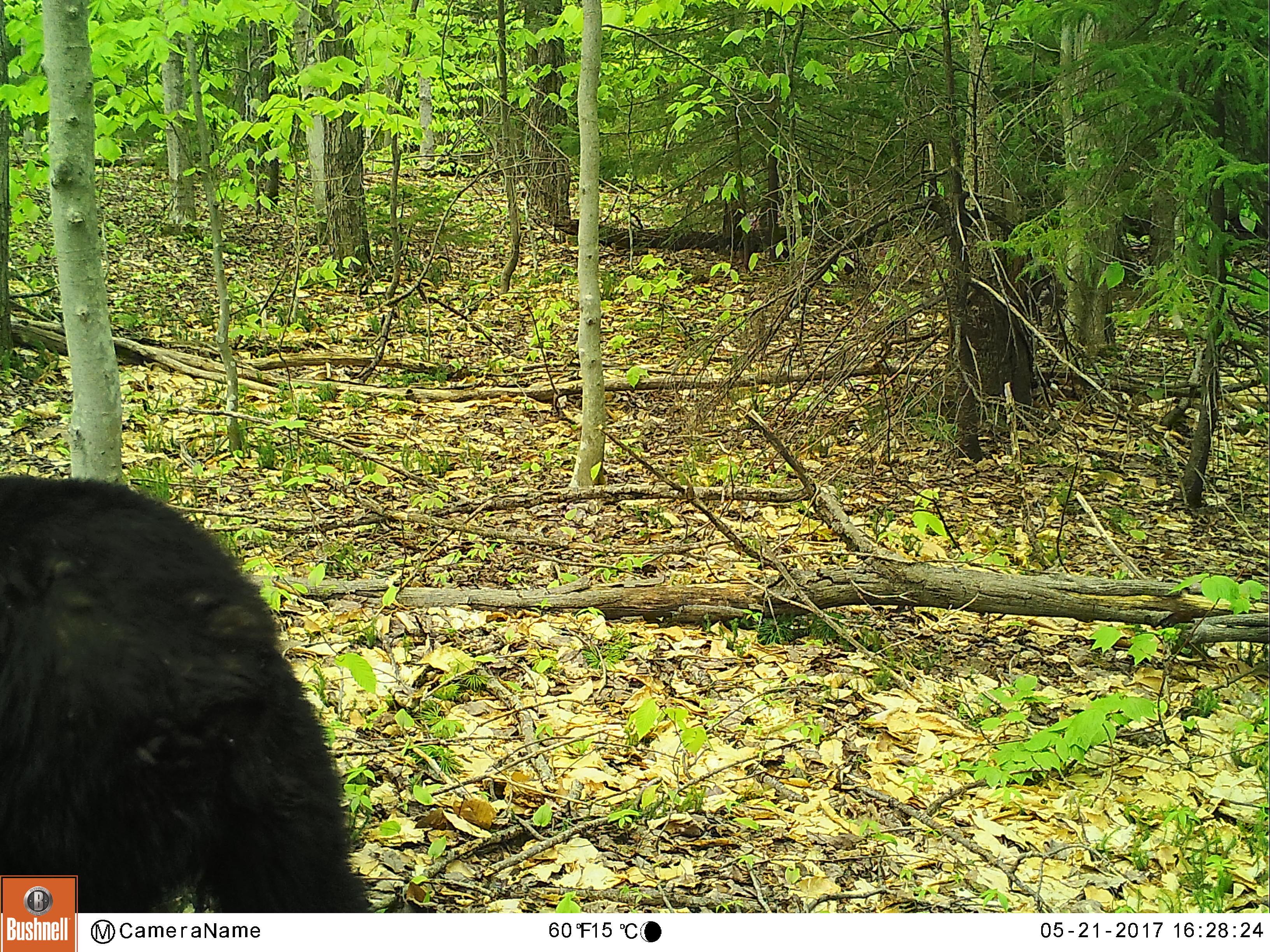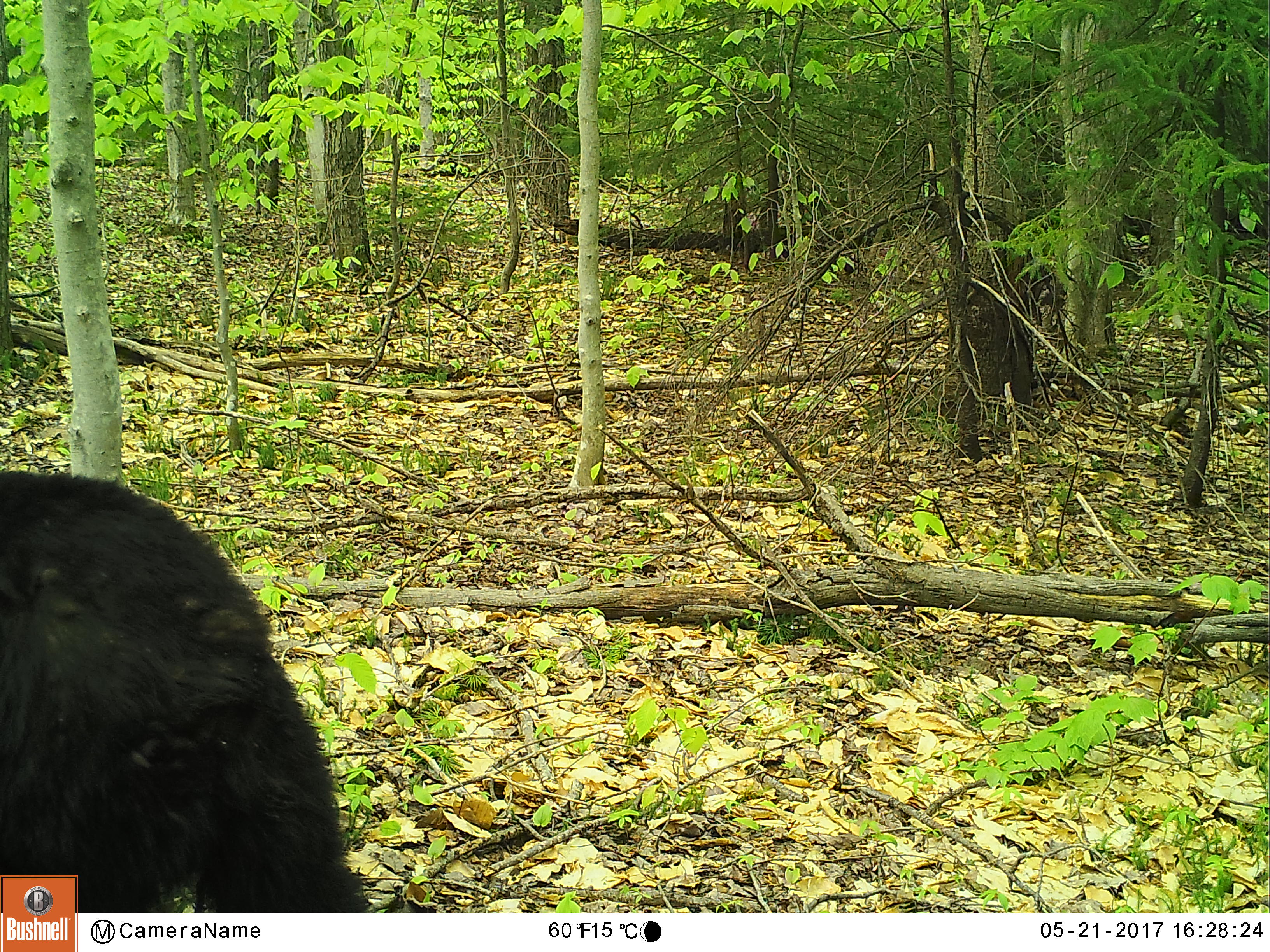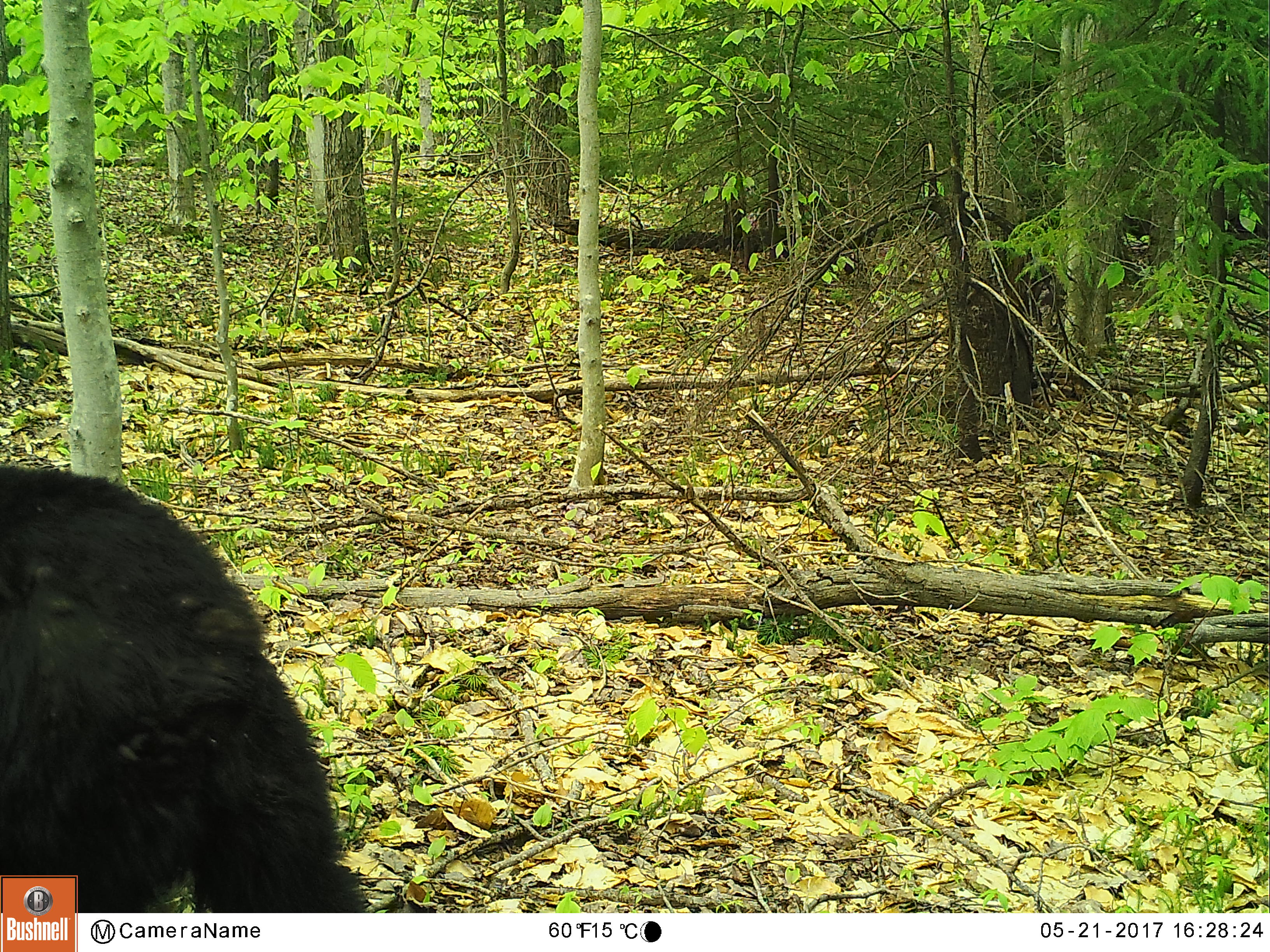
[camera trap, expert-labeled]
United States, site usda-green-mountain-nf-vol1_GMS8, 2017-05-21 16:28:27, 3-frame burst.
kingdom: Animalia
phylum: Chordata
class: Mammalia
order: Carnivora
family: Ursidae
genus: Ursus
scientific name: Ursus americanus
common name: black bear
Black bear (Ursus americanus).